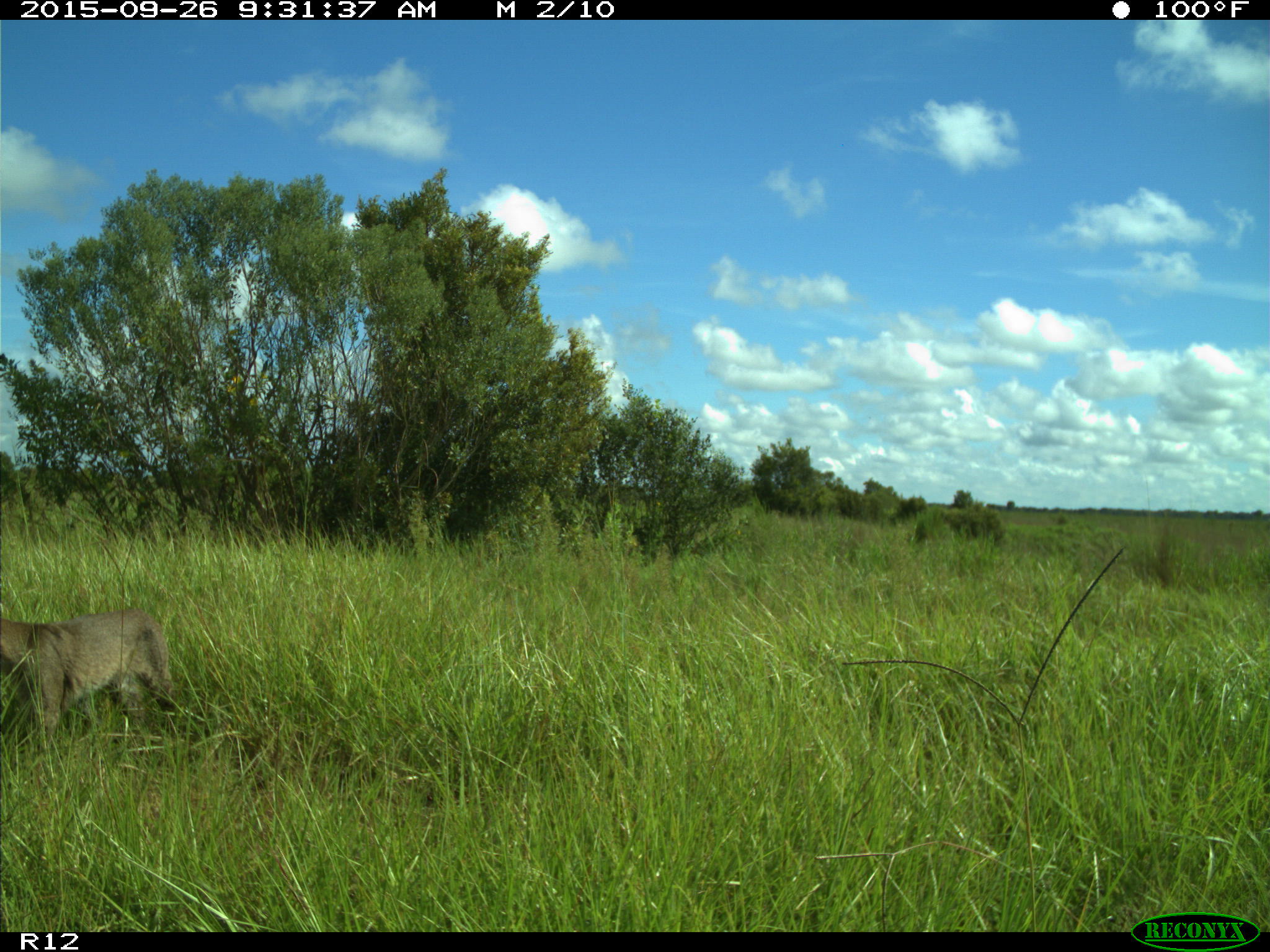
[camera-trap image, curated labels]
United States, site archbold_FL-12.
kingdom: Animalia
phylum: Chordata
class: Mammalia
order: Carnivora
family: Felidae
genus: Lynx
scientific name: Lynx rufus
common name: bobcat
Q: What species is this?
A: Lynx rufus (bobcat).